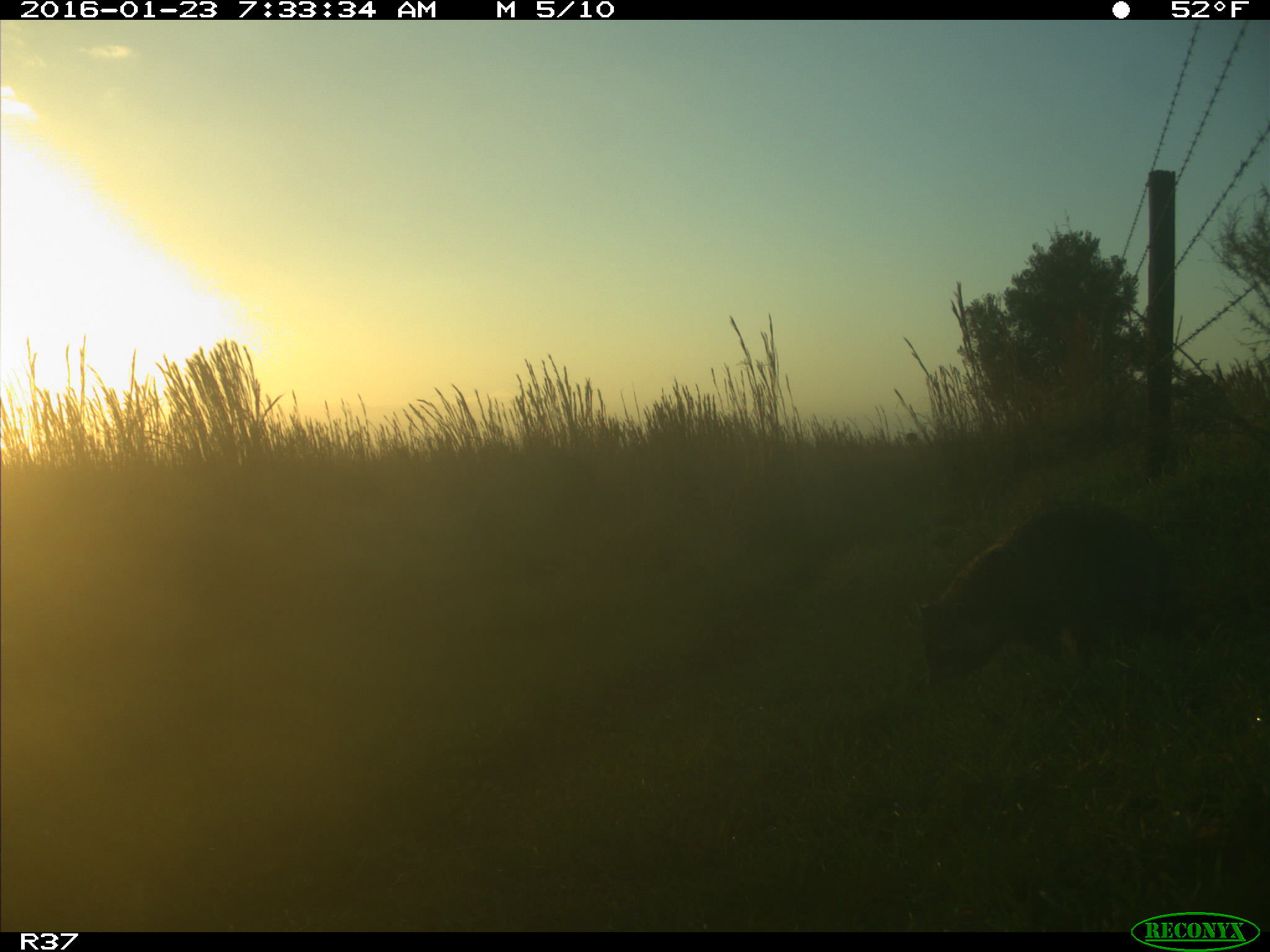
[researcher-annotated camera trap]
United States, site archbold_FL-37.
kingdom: Animalia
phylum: Chordata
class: Mammalia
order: Carnivora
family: Procyonidae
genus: Procyon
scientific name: Procyon lotor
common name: common raccoon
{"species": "Procyon lotor (common raccoon)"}